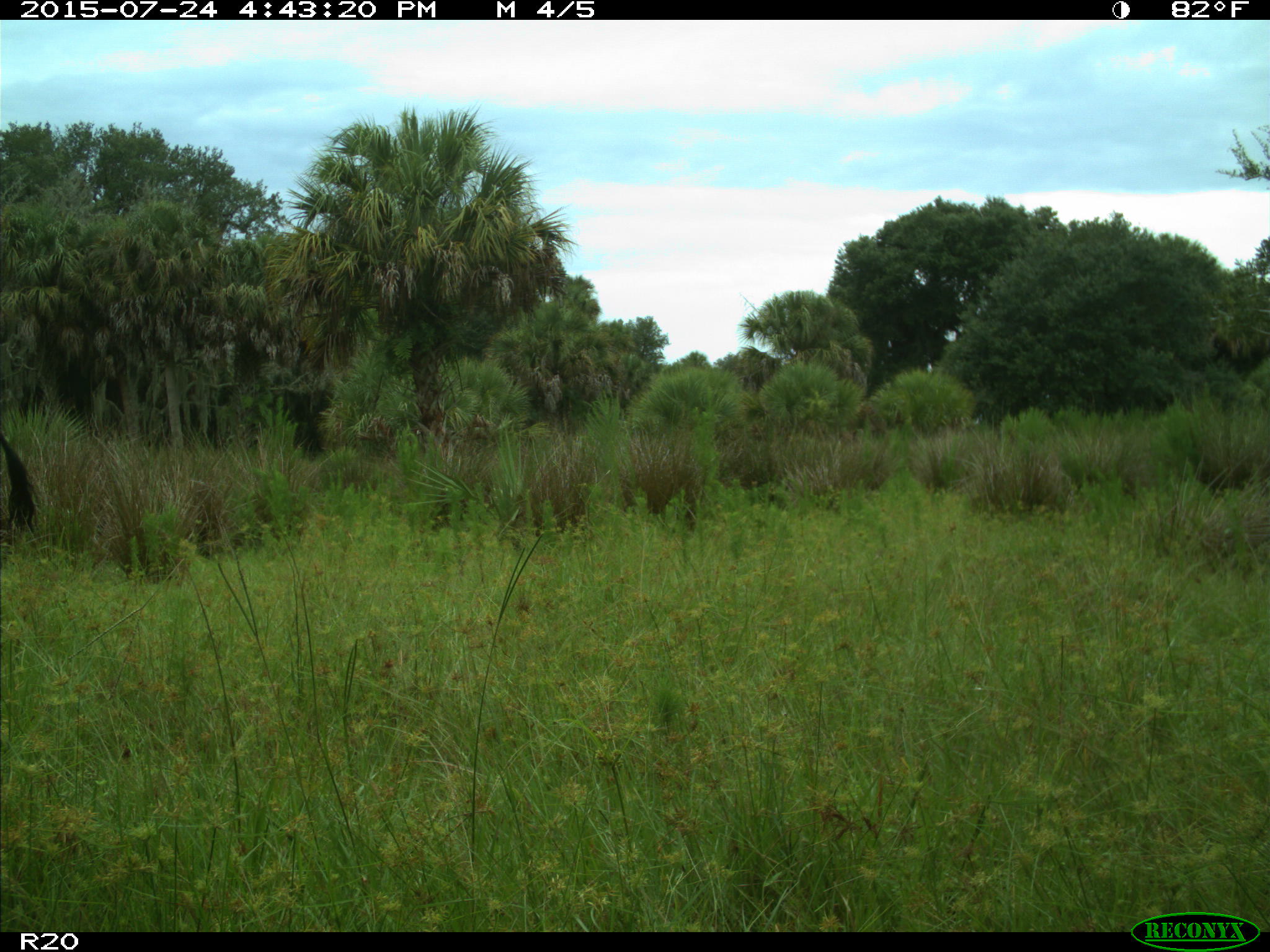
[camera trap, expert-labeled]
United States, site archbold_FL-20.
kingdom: Animalia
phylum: Chordata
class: Mammalia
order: Artiodactyla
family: Bovidae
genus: Bos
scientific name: Bos taurus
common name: domestic cow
Bos taurus (domestic cow).